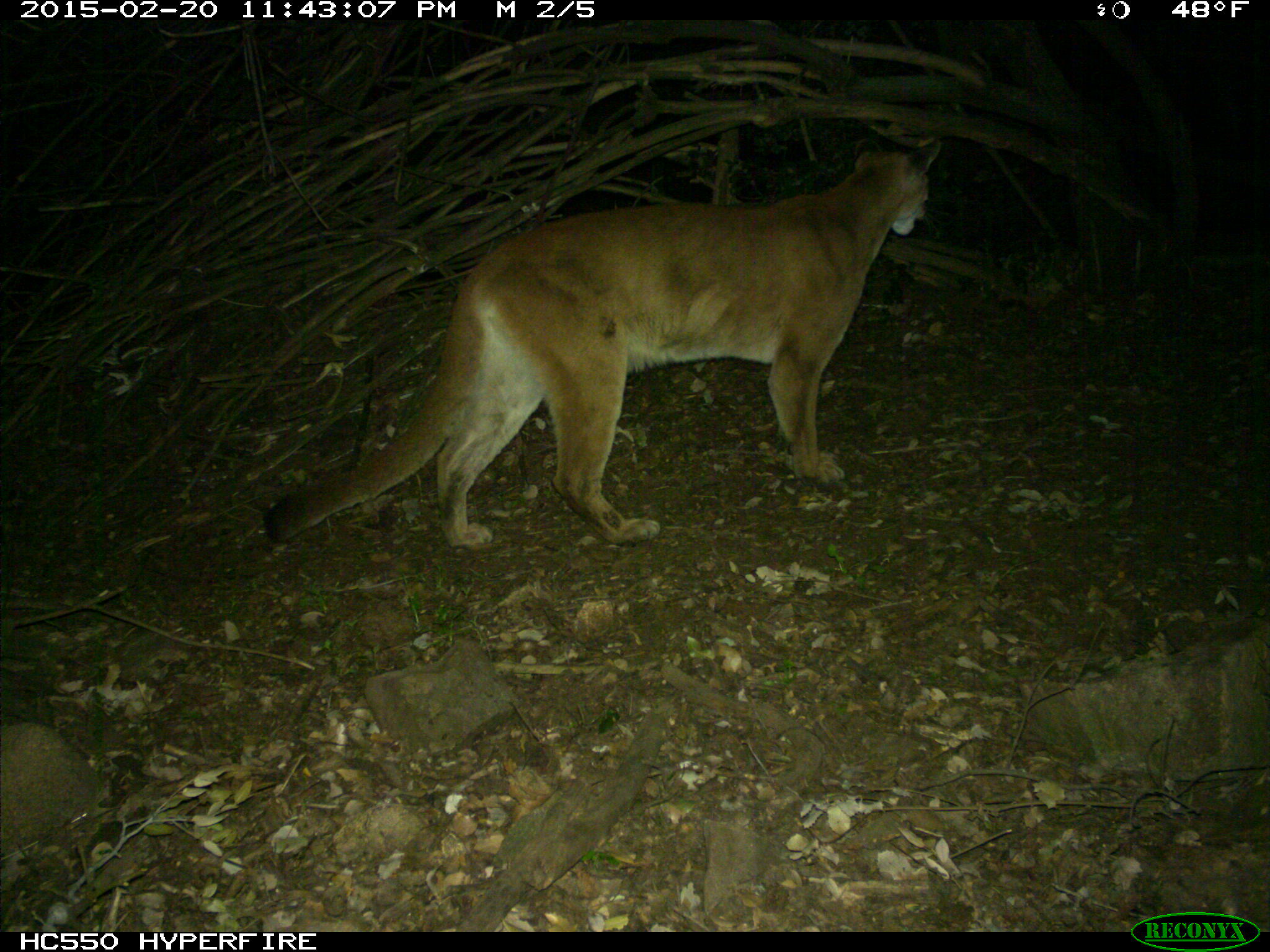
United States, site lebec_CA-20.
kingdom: Animalia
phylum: Chordata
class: Mammalia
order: Carnivora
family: Felidae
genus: Puma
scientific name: Puma concolor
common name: mountain lion